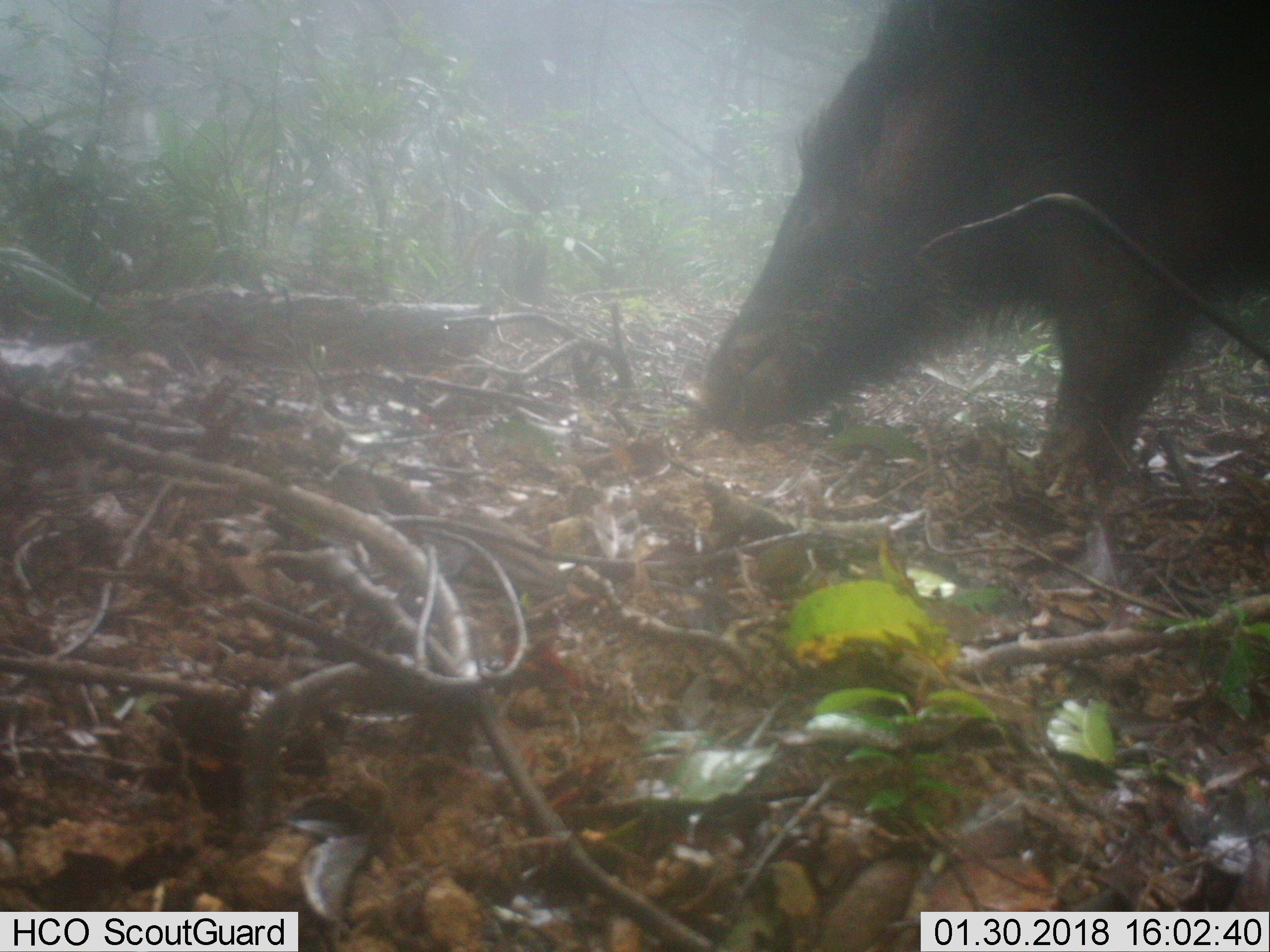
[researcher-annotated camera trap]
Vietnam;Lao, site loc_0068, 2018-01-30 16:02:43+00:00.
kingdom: Animalia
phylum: Chordata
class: Mammalia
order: Artiodactyla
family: Suidae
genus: Sus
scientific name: Sus scrofa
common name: eurasian wild pig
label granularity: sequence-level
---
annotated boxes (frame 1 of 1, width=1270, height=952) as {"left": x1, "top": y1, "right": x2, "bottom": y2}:
eurasian wild pig: {"left": 693, "top": 0, "right": 1270, "bottom": 470}